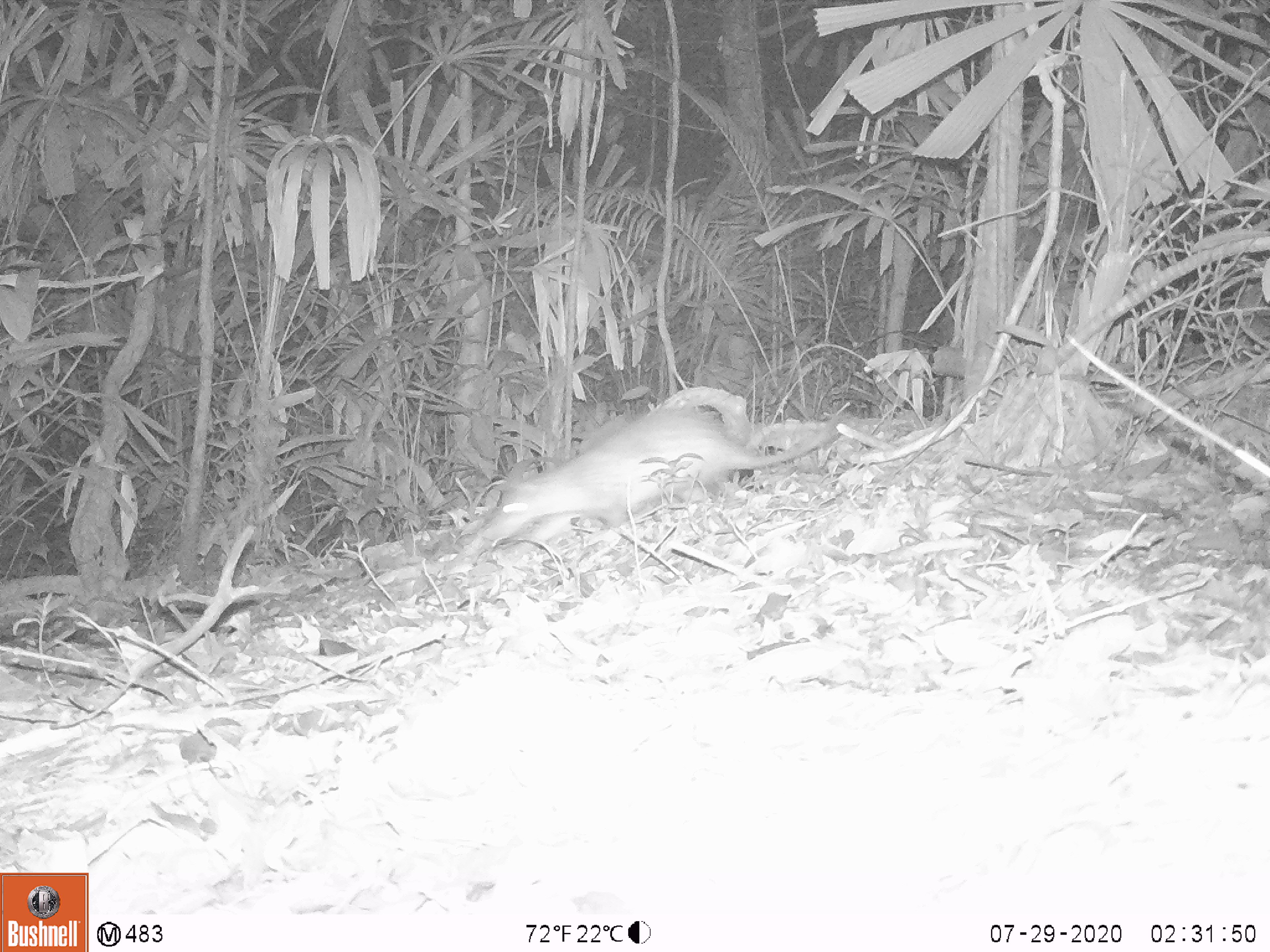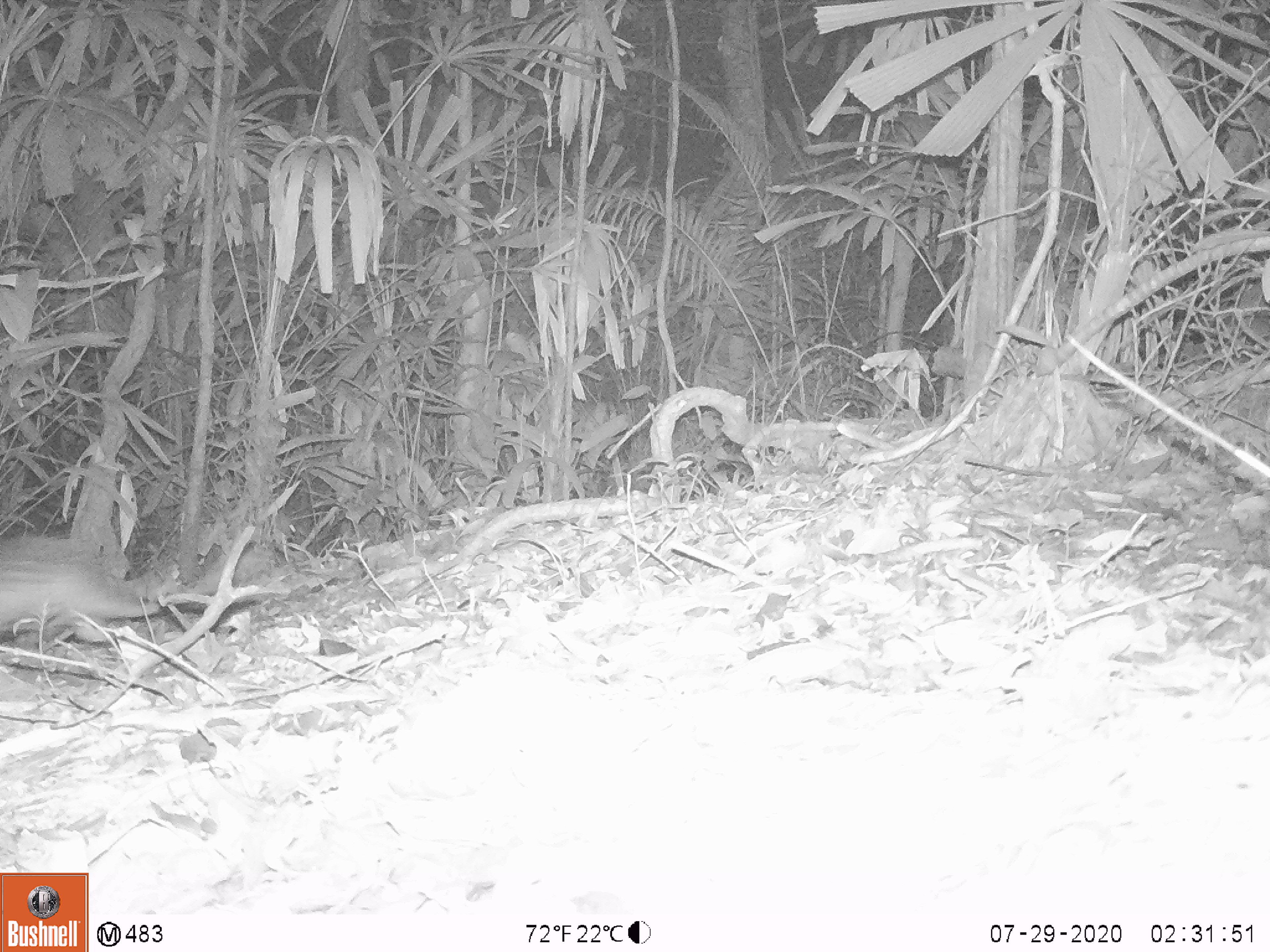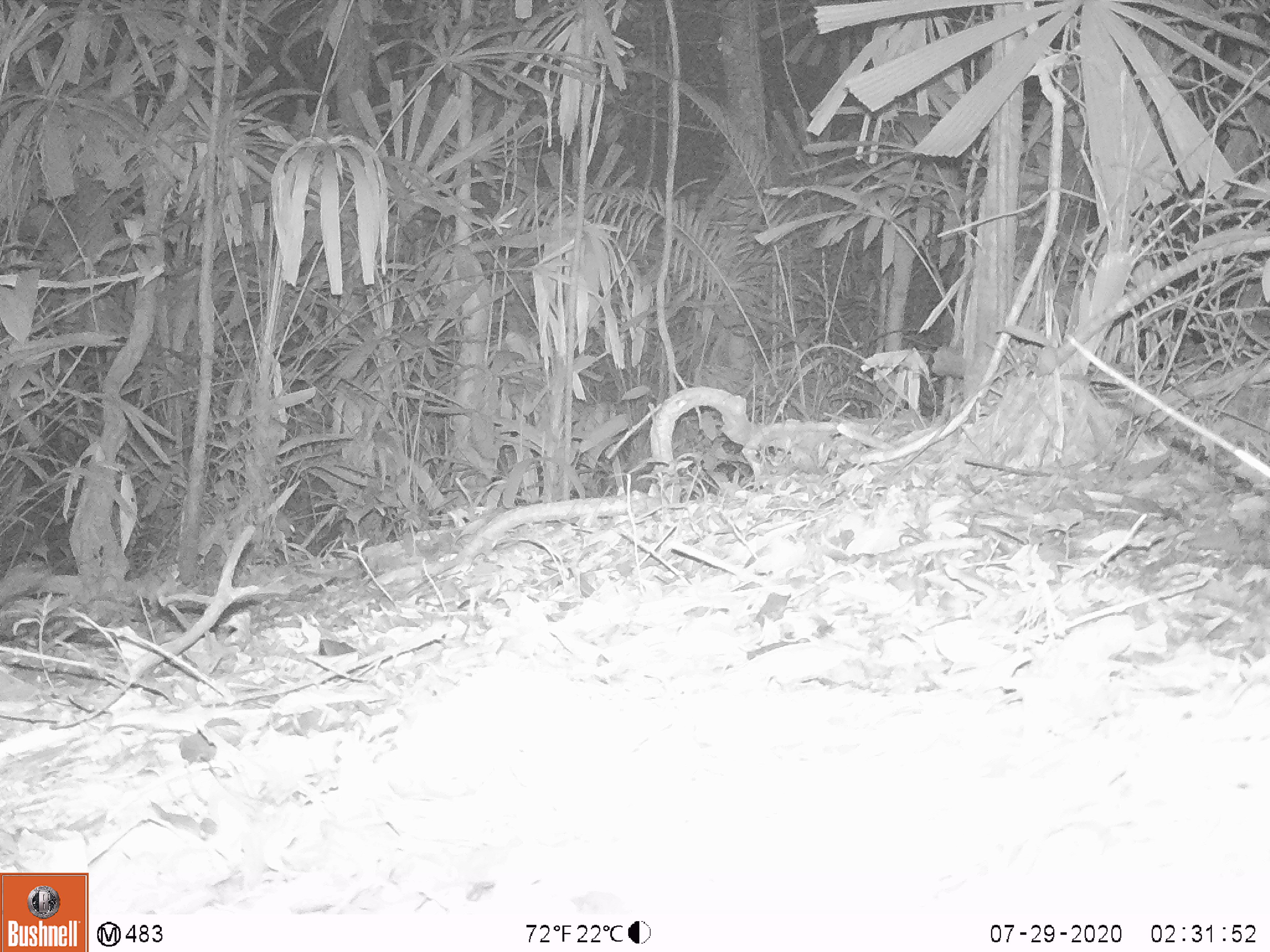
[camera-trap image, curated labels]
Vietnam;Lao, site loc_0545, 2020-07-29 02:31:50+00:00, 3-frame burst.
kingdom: Animalia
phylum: Chordata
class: Mammalia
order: Rodentia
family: Hystricidae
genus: Atherurus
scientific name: Atherurus macrourus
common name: asiatic brush-tailed porcupine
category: asiatic brush tailed porcupine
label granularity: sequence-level